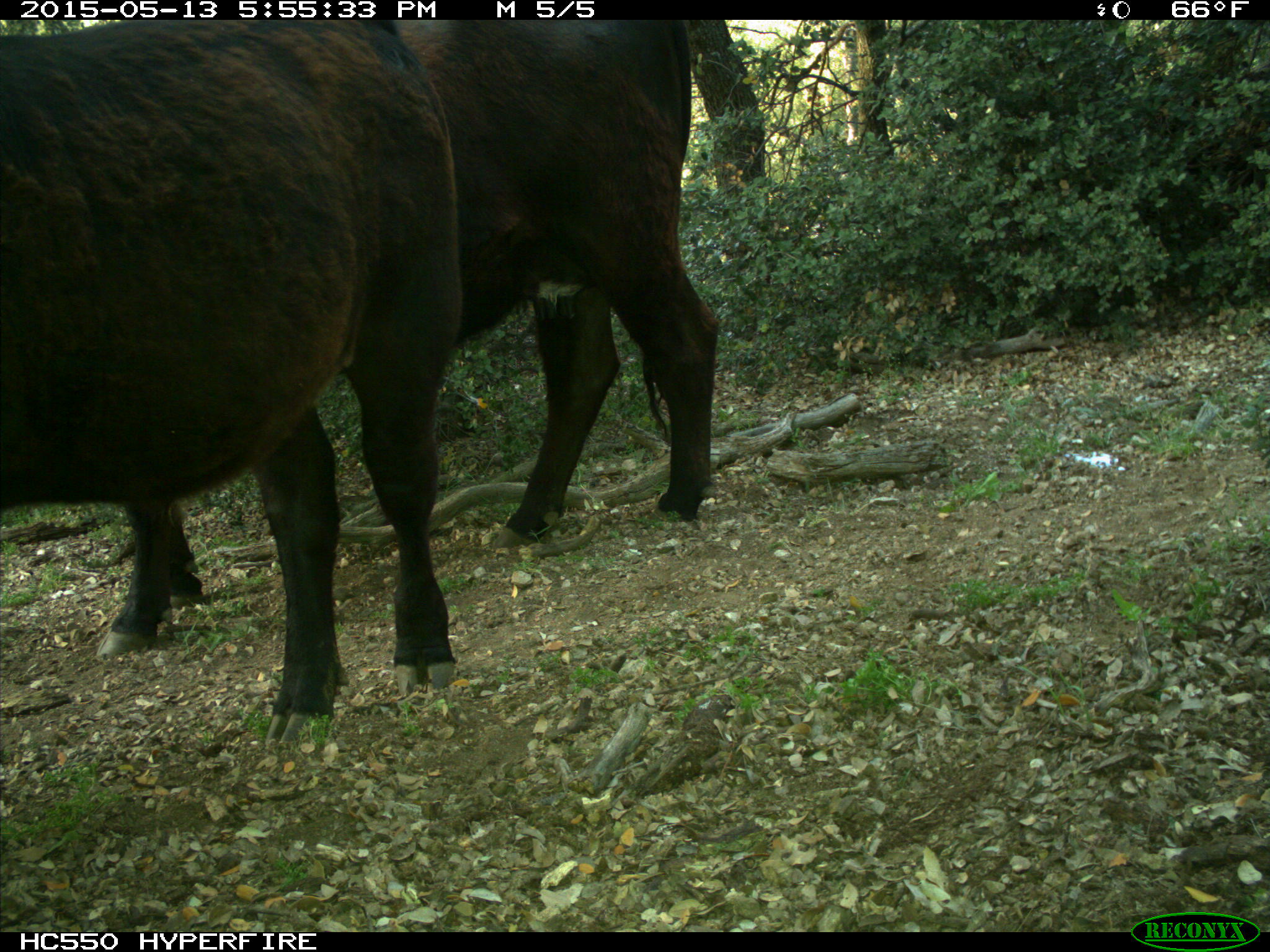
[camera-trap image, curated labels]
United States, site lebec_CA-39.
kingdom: Animalia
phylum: Chordata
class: Mammalia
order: Artiodactyla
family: Bovidae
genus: Bos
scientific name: Bos taurus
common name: domestic cow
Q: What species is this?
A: Bos taurus (domestic cow).